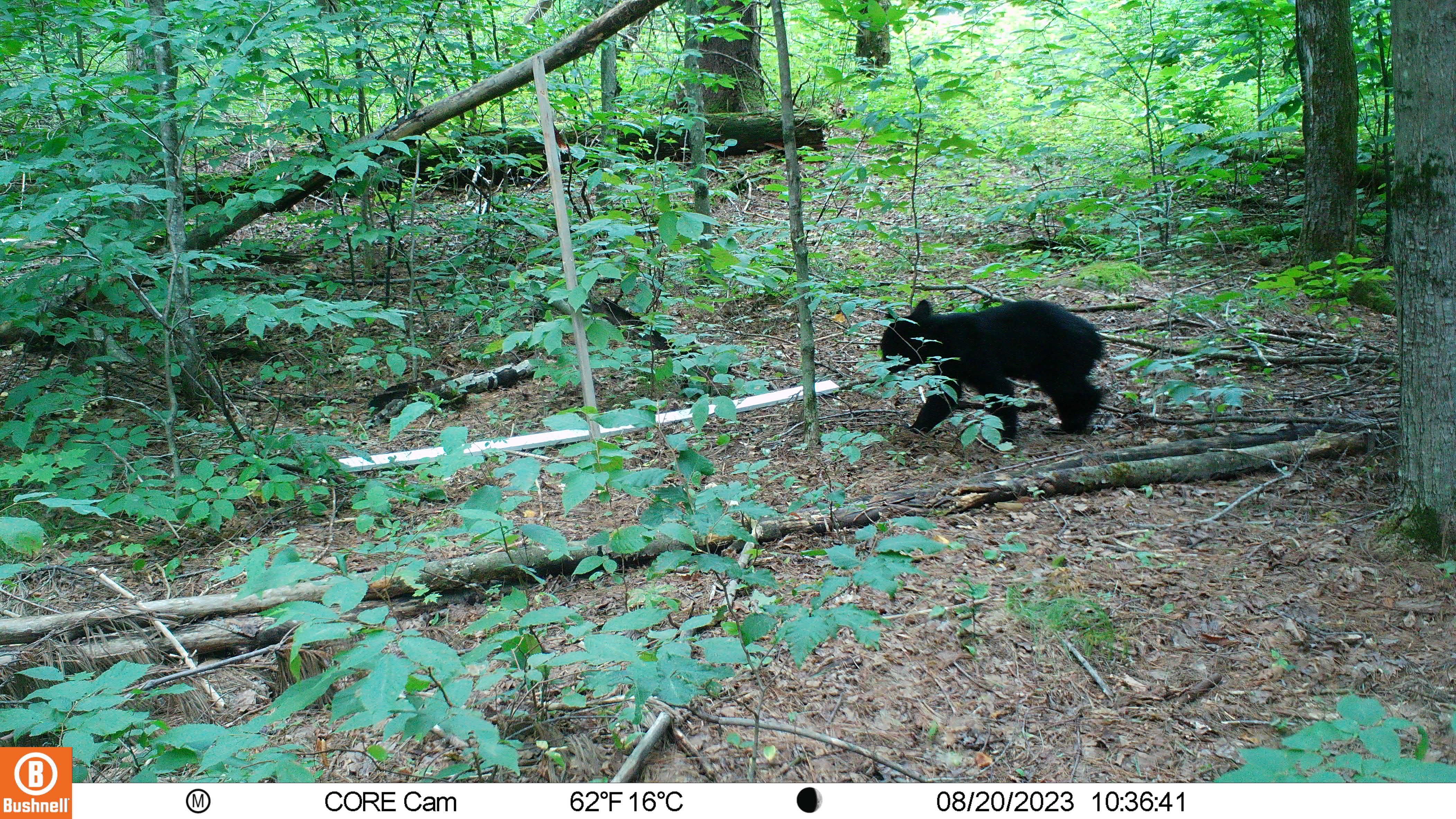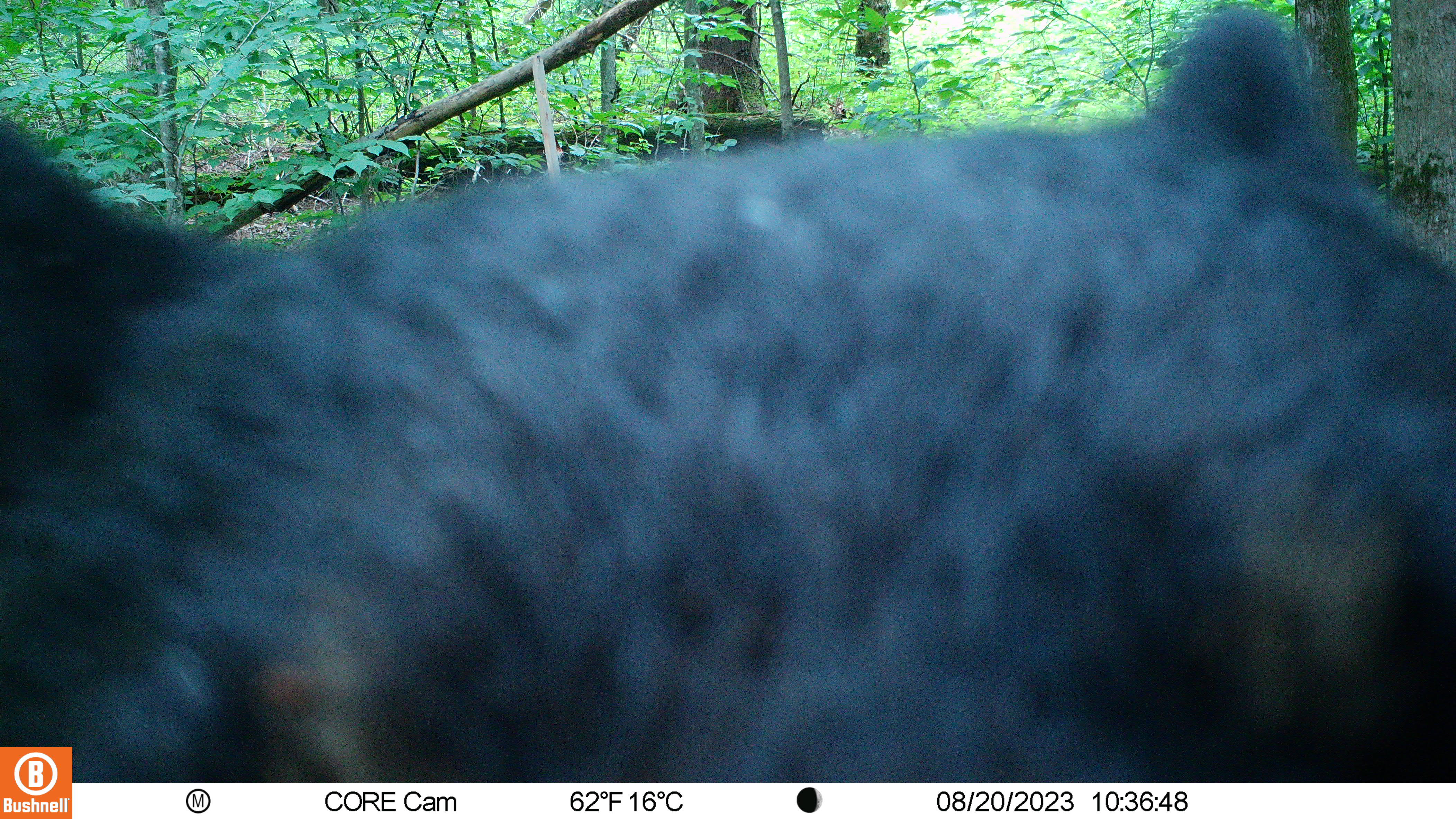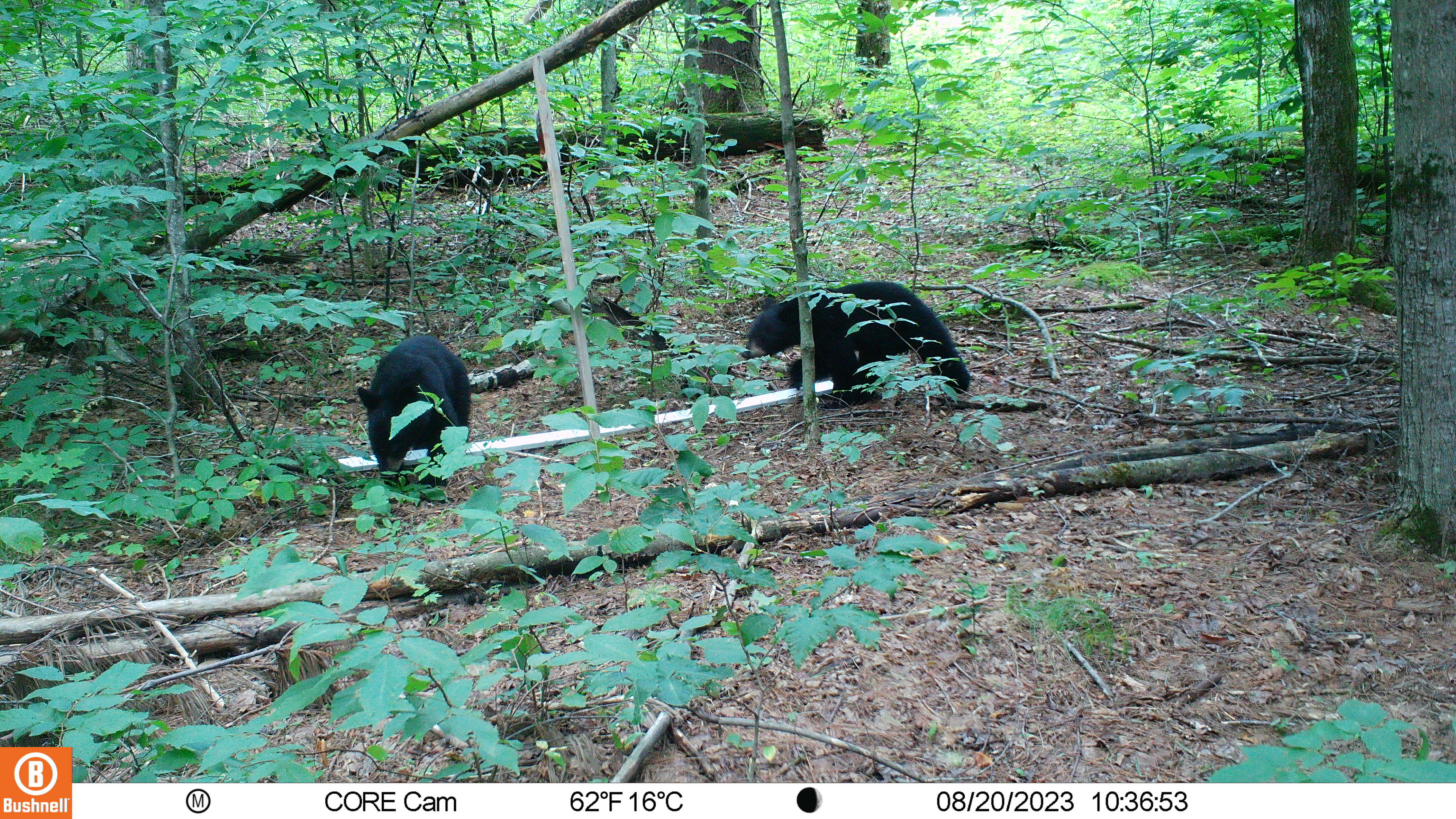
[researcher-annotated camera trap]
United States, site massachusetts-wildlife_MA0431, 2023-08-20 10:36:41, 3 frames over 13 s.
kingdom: Animalia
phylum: Chordata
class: Mammalia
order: Carnivora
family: Ursidae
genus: Ursus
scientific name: Ursus americanus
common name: black bear